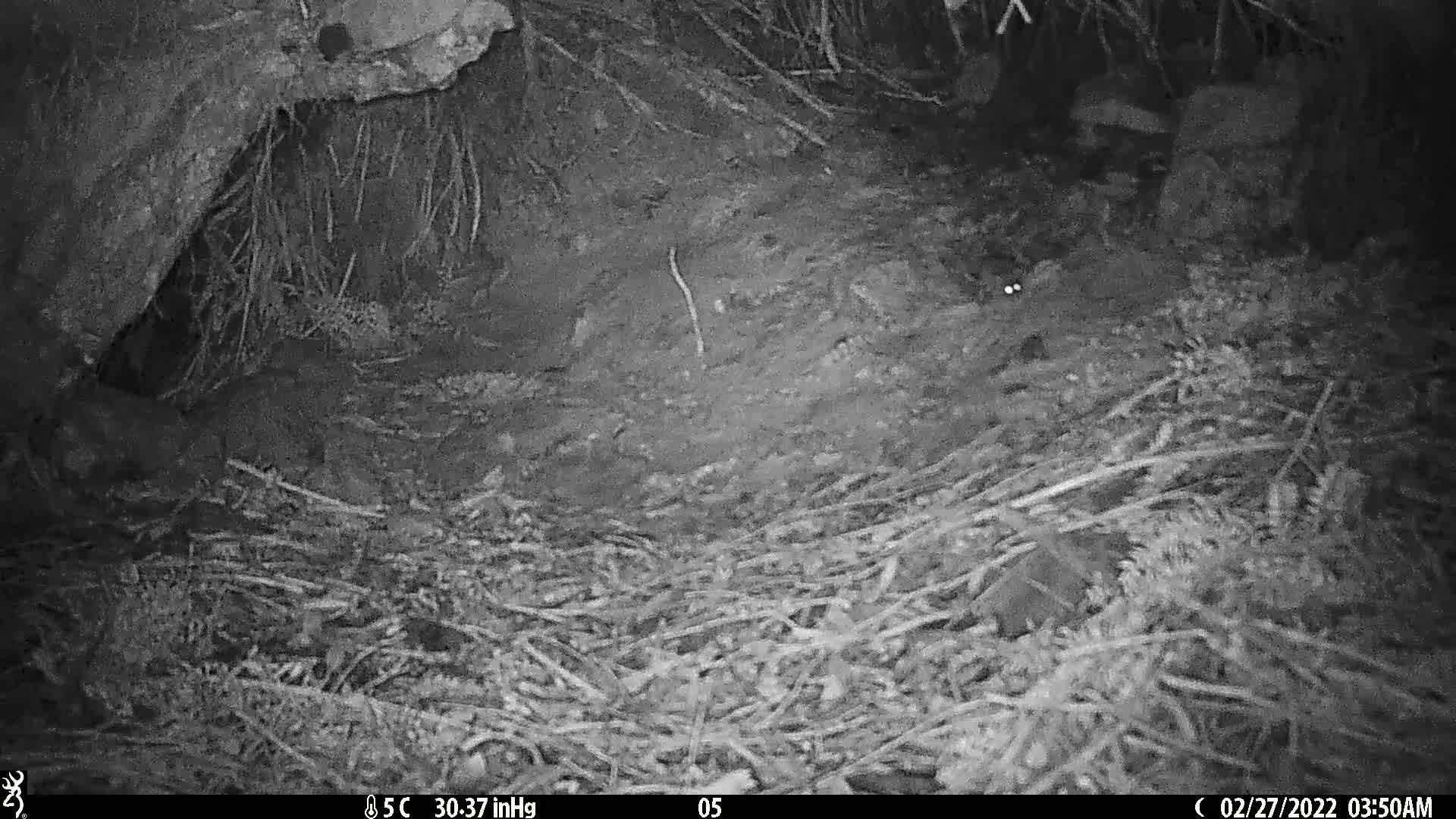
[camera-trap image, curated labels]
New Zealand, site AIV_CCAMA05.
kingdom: Animalia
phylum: Chordata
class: Mammalia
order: Rodentia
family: Muridae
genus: Mus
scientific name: Mus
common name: mouse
Mouse (Mus).